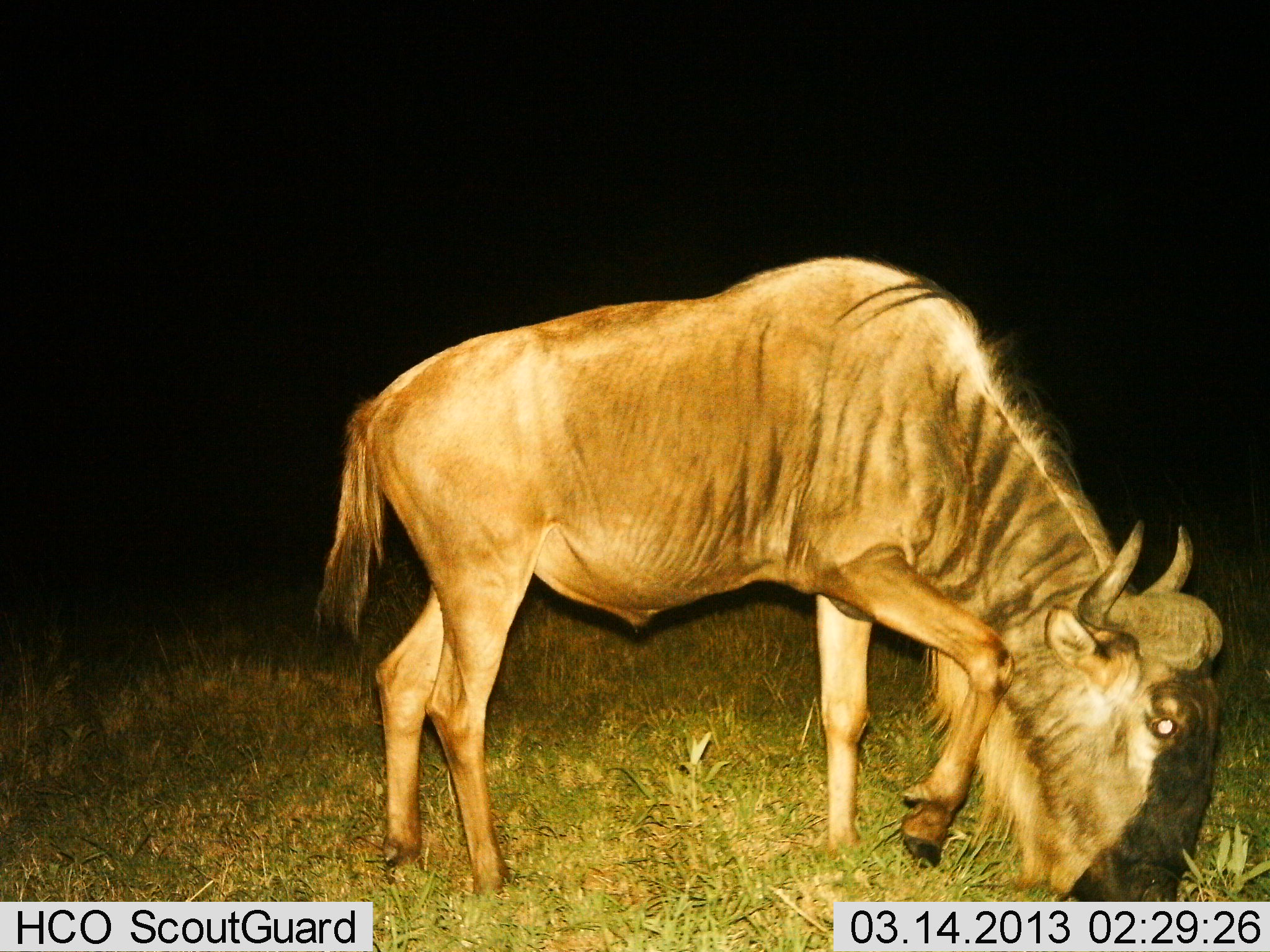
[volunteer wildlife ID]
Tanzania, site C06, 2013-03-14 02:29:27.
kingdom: Animalia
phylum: Chordata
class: Mammalia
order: Artiodactyla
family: Bovidae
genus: Connochaetes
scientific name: Connochaetes taurinus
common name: blue wildebeest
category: wildebeest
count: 1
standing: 35%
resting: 0%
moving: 13%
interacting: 0%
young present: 0%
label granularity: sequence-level